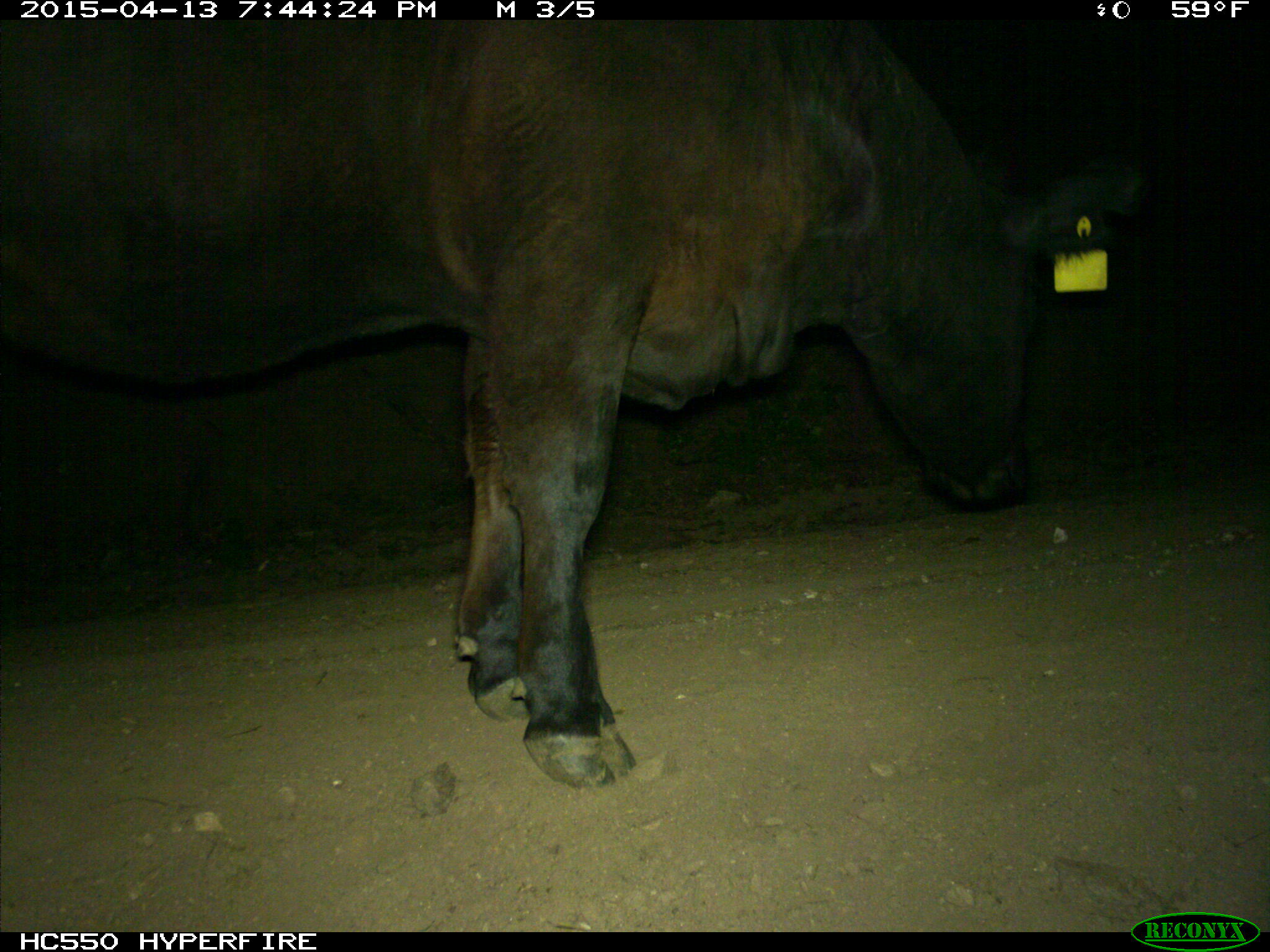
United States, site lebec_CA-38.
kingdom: Animalia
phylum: Chordata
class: Mammalia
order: Artiodactyla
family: Bovidae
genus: Bos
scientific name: Bos taurus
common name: domestic cow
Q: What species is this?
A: Bos taurus (domestic cow).